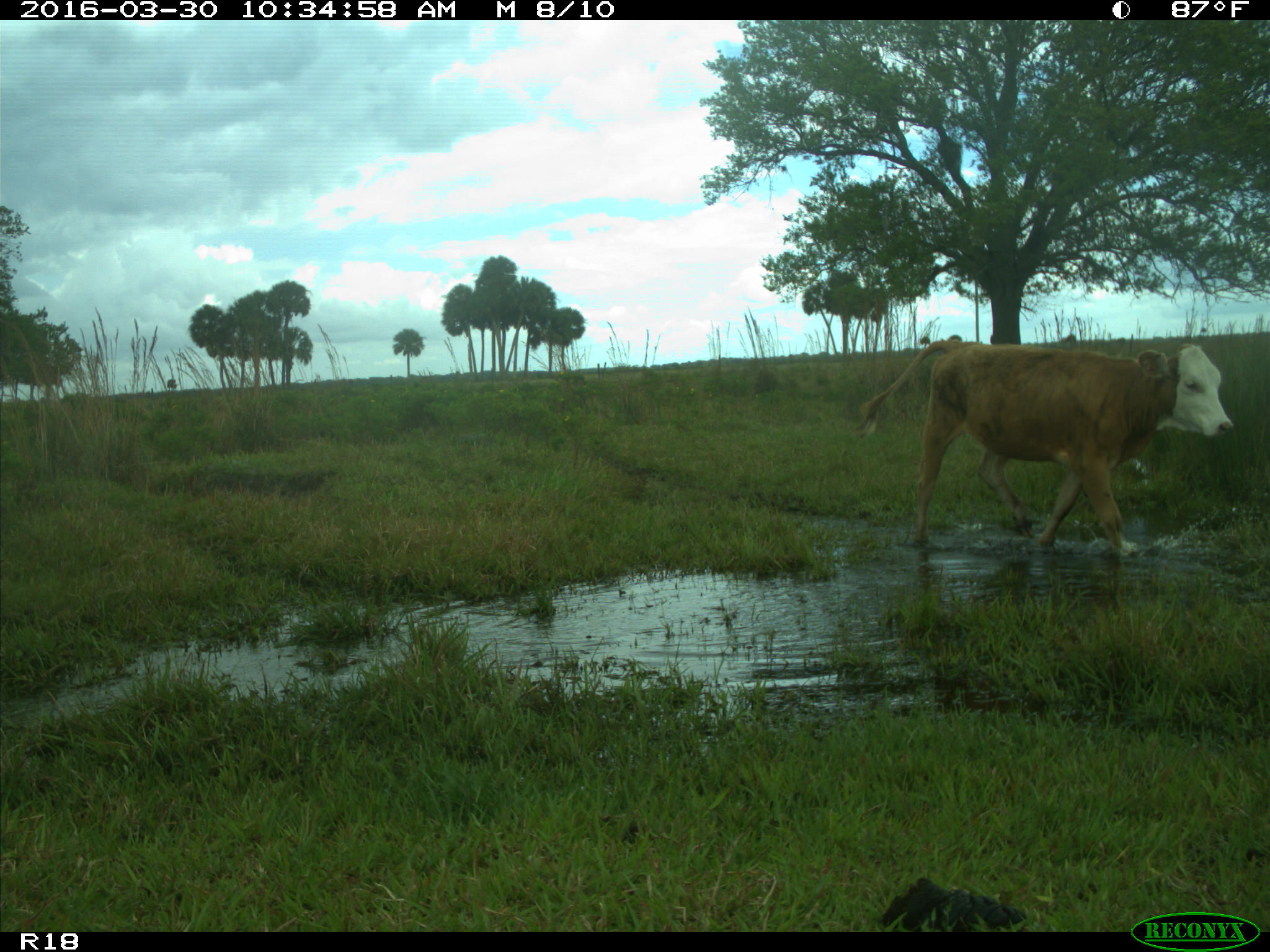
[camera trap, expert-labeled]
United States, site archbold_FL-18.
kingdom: Animalia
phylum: Chordata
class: Mammalia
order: Artiodactyla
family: Bovidae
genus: Bos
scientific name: Bos taurus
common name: domestic cow